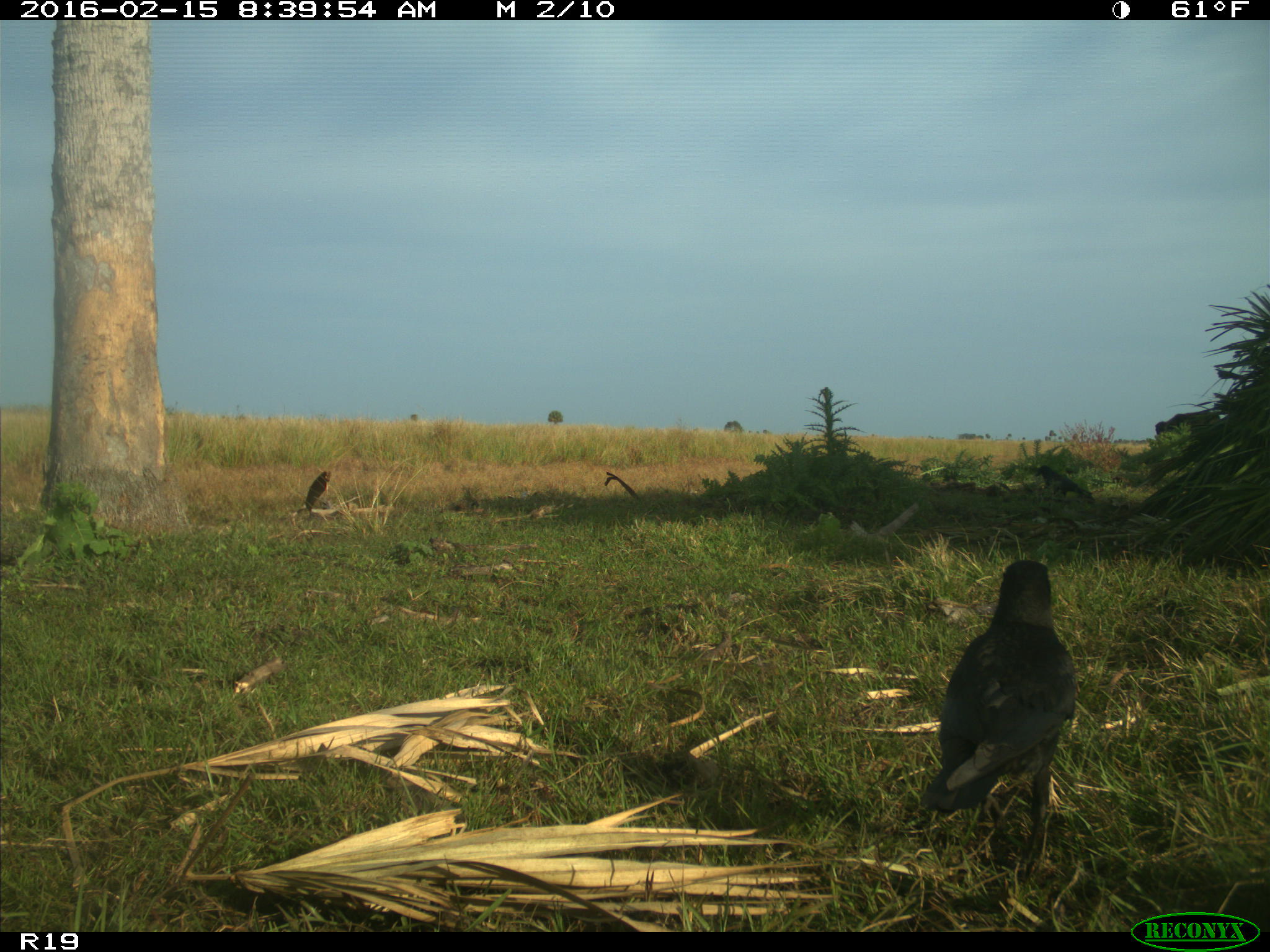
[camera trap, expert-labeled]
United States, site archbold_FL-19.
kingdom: Animalia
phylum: Chordata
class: Mammalia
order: Artiodactyla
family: Bovidae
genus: Bos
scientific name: Bos taurus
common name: domestic cow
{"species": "Bos taurus (domestic cow)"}